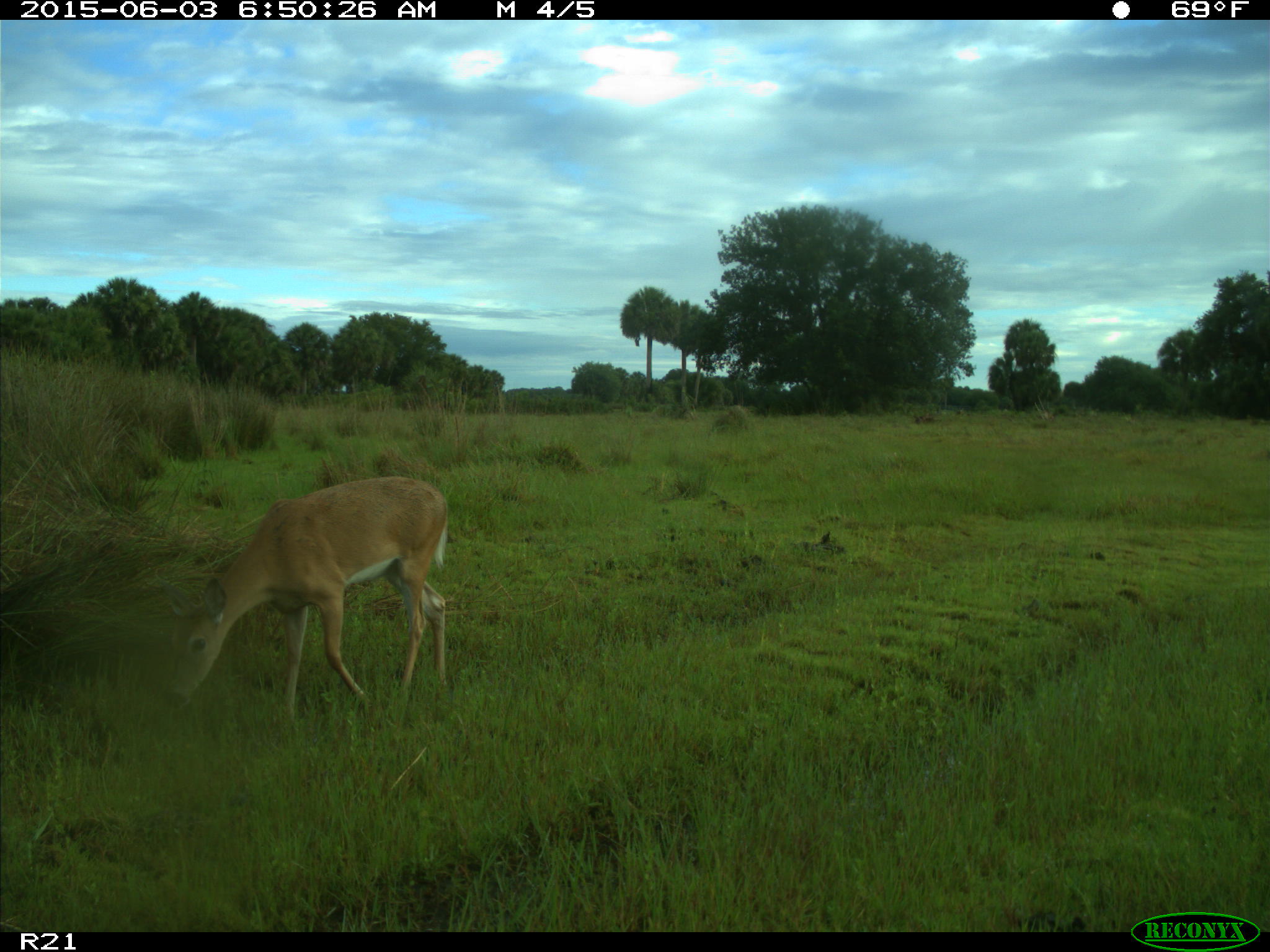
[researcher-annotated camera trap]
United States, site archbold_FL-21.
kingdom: Animalia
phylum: Chordata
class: Mammalia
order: Artiodactyla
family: Cervidae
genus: Odocoileus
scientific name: Odocoileus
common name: deer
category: unidentified deer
Unidentified deer (deer) (Odocoileus).